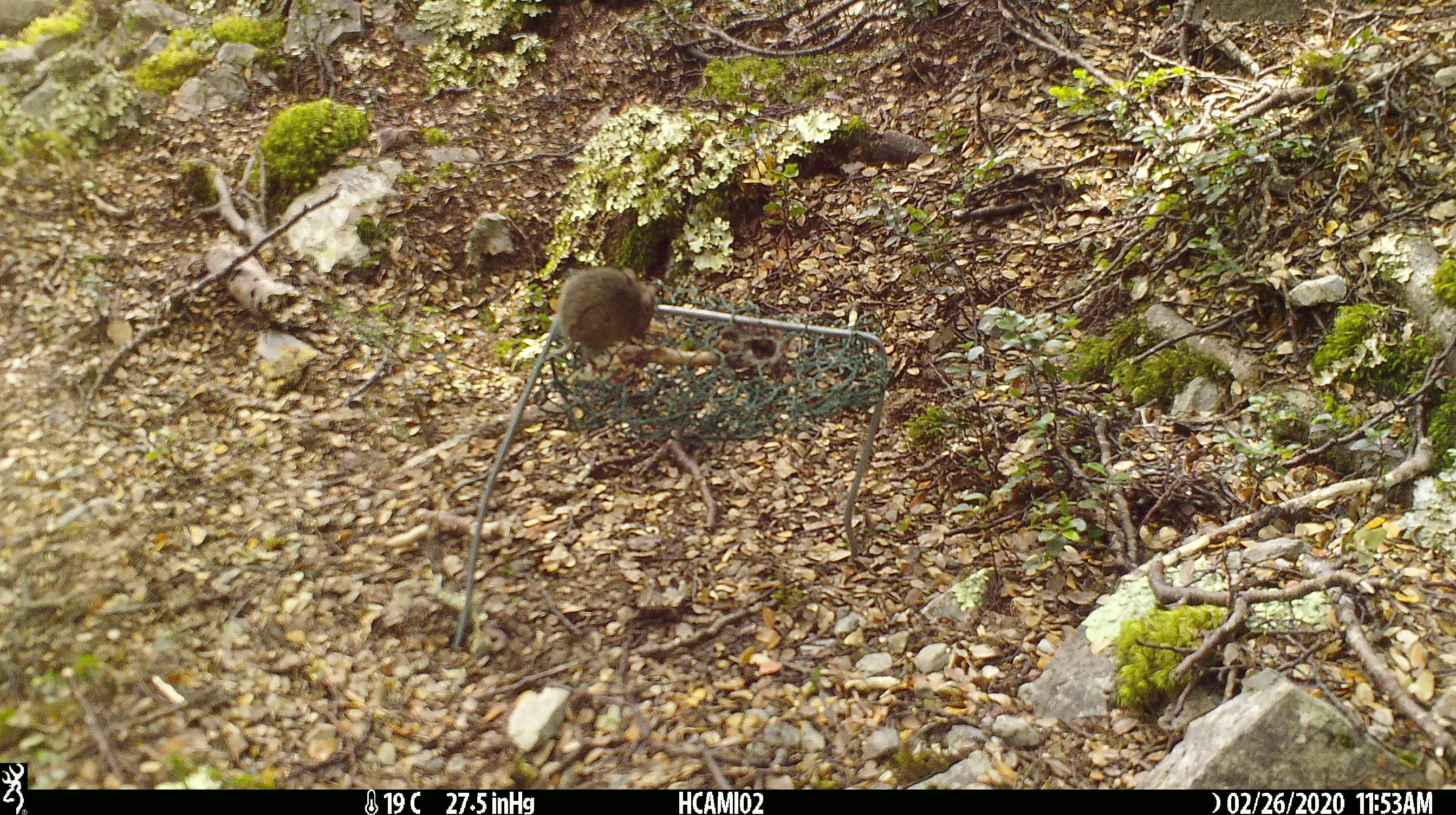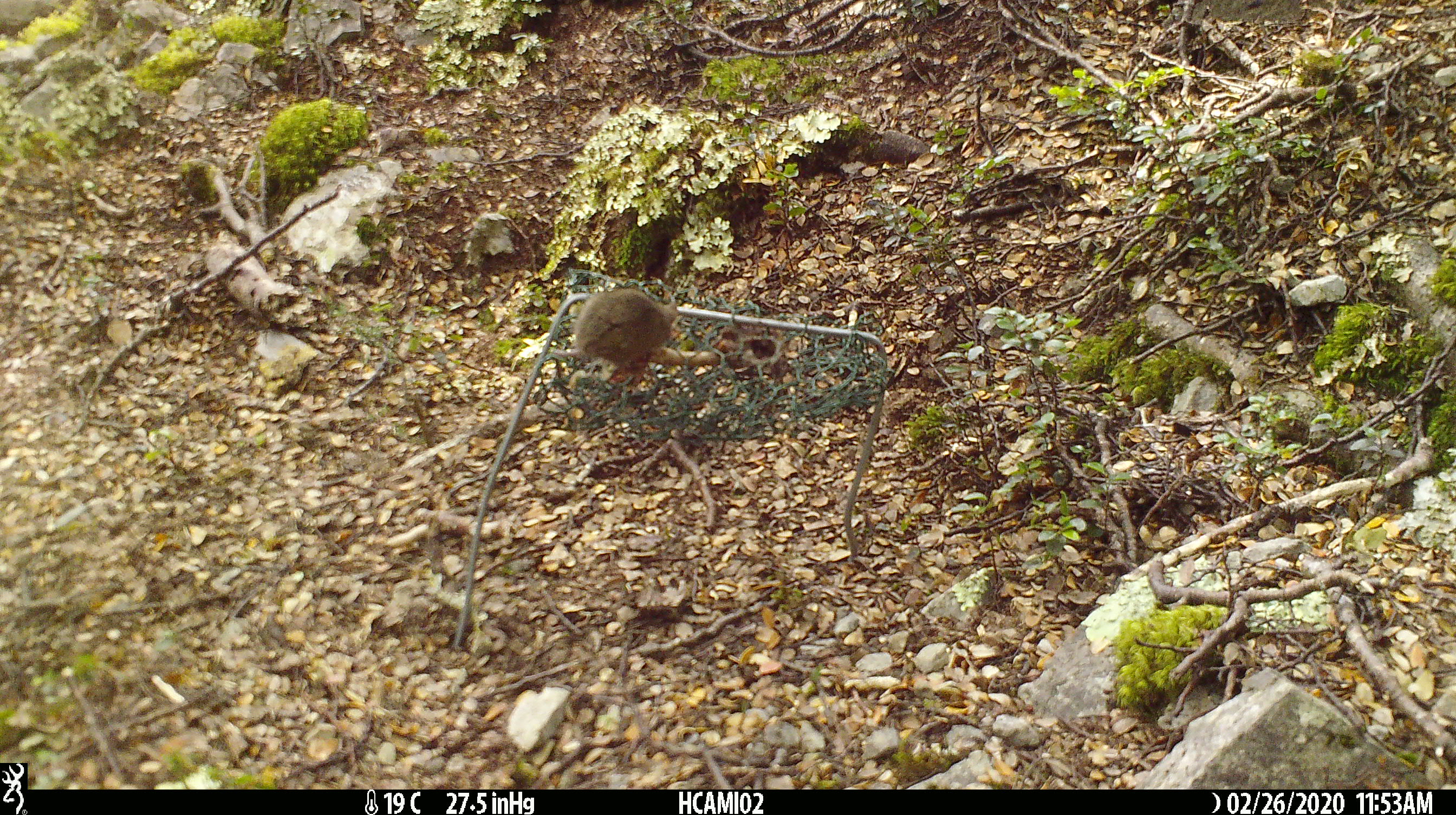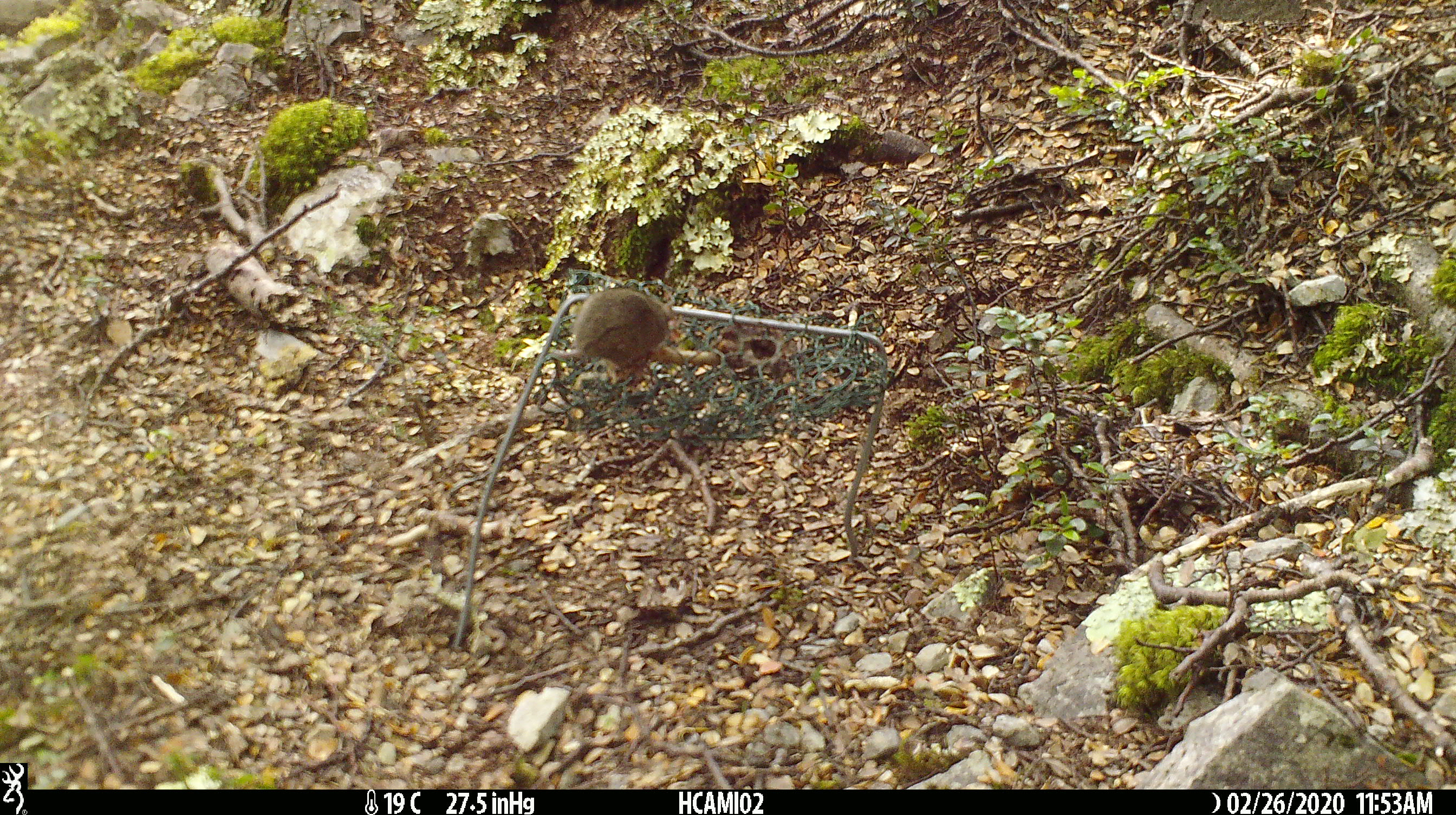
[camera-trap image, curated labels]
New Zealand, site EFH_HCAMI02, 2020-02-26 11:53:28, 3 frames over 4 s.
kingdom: Animalia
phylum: Chordata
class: Mammalia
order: Rodentia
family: Muridae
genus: Mus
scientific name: Mus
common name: mouse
Mouse (Mus).